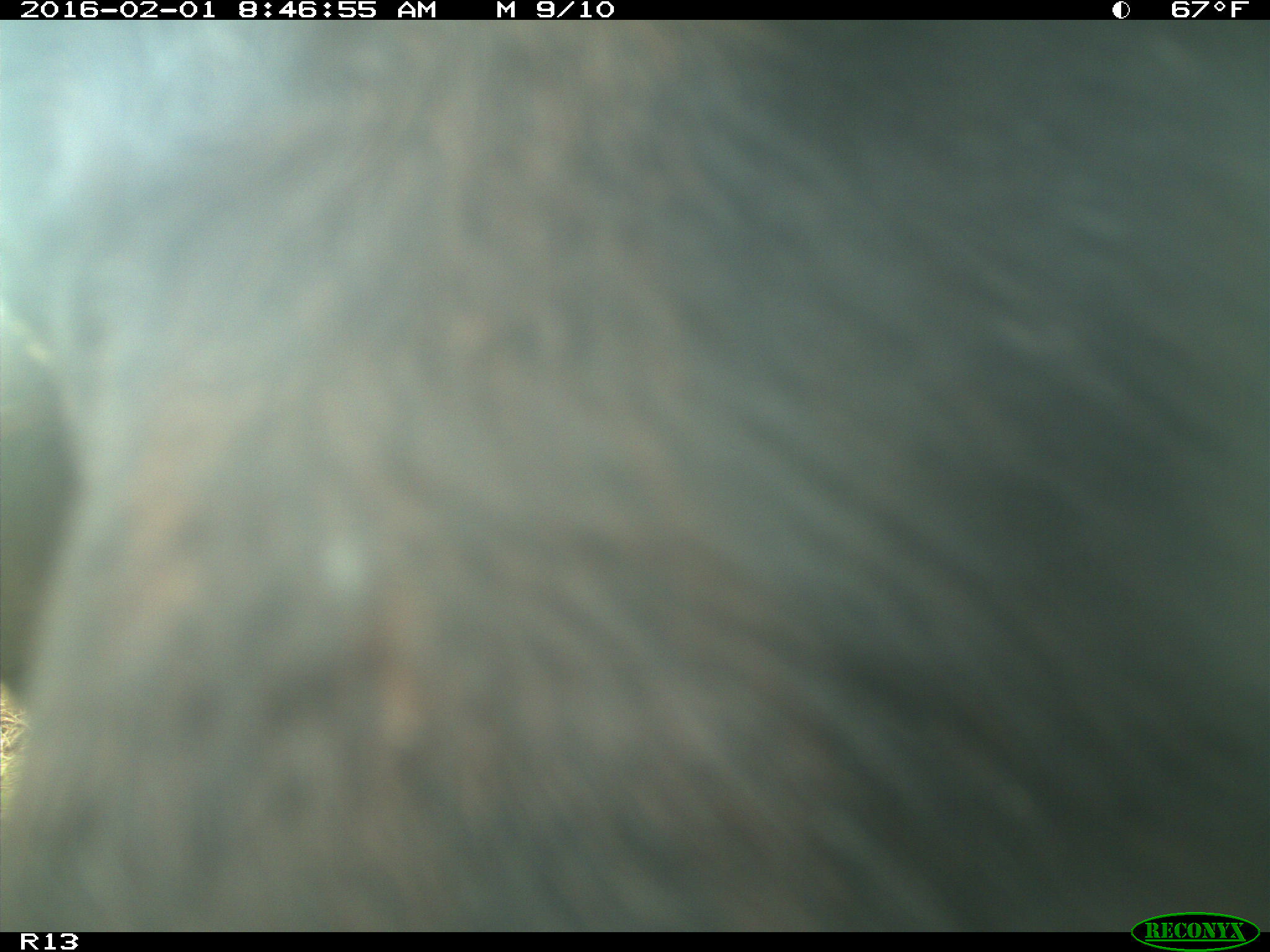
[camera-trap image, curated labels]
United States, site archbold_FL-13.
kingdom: Animalia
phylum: Chordata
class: Mammalia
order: Artiodactyla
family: Bovidae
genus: Bos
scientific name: Bos taurus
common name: domestic cow